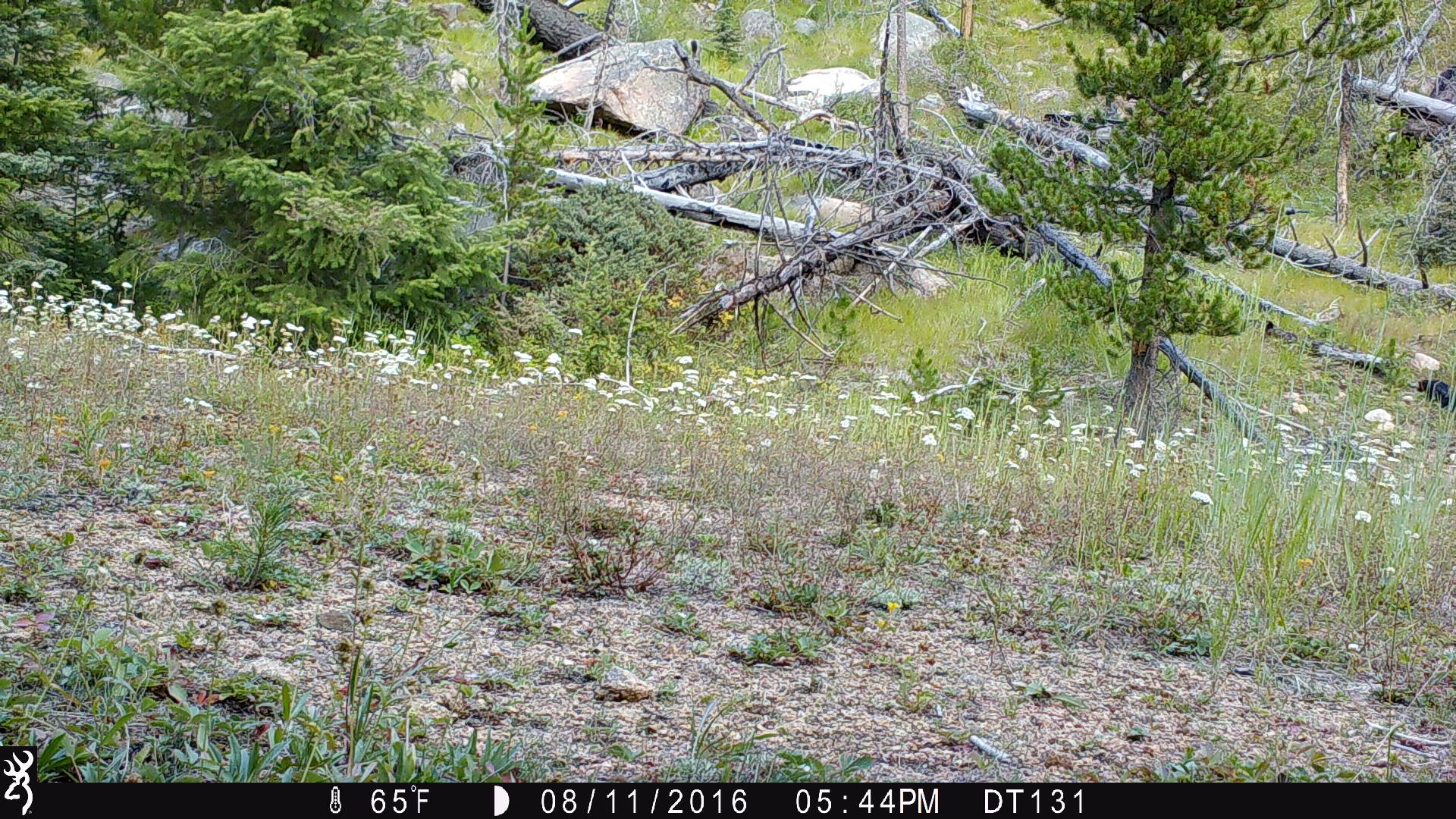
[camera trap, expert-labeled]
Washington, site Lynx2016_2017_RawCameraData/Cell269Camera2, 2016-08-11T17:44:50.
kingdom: Animalia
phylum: Chordata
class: Mammalia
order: Carnivora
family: Canidae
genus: Canis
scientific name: Canis latrans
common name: coyote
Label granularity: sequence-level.